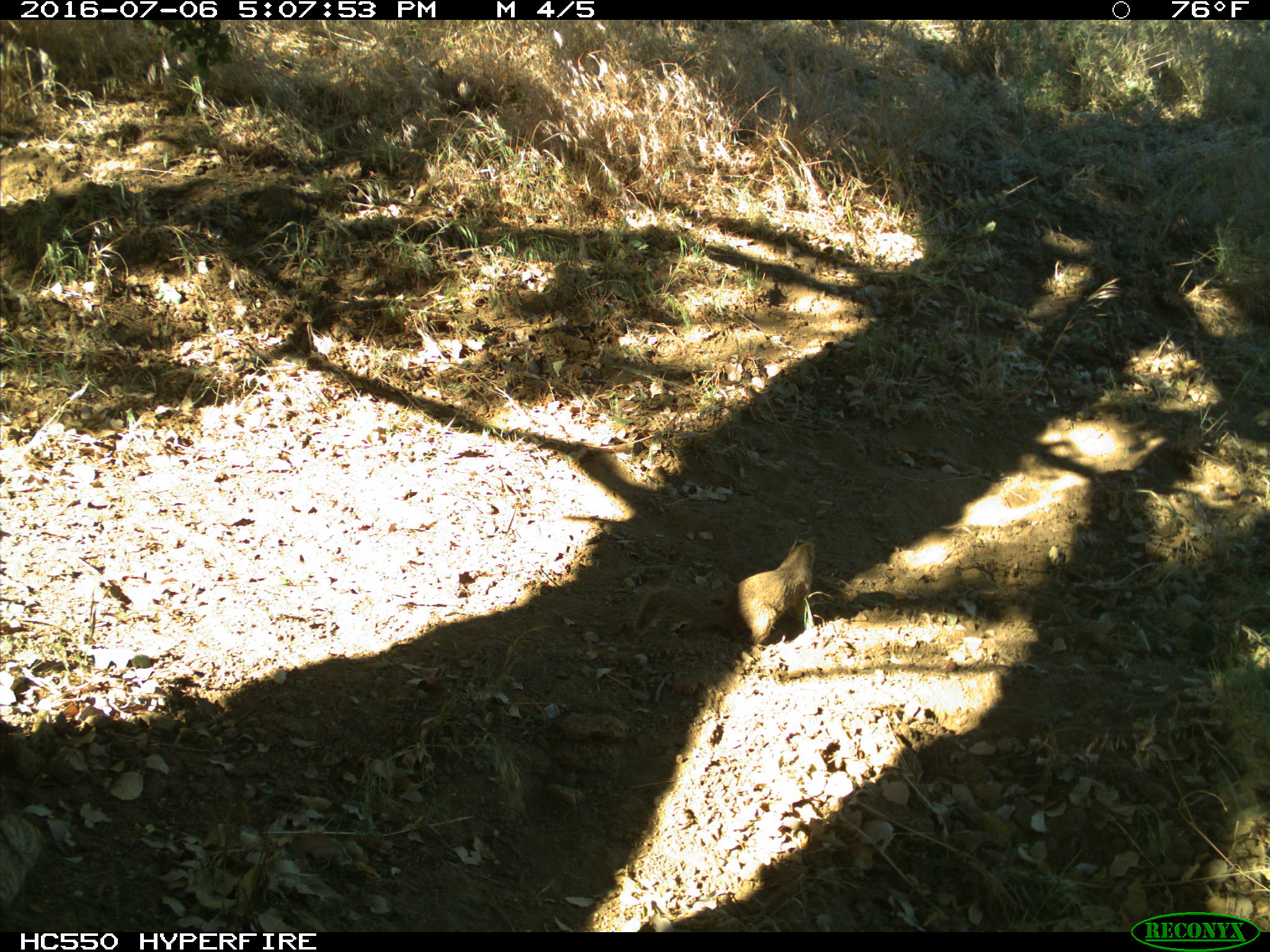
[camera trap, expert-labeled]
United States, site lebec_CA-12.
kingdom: Animalia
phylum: Chordata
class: Mammalia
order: Rodentia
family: Sciuridae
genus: Otospermophilus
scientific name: Otospermophilus beecheyi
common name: california ground squirrel